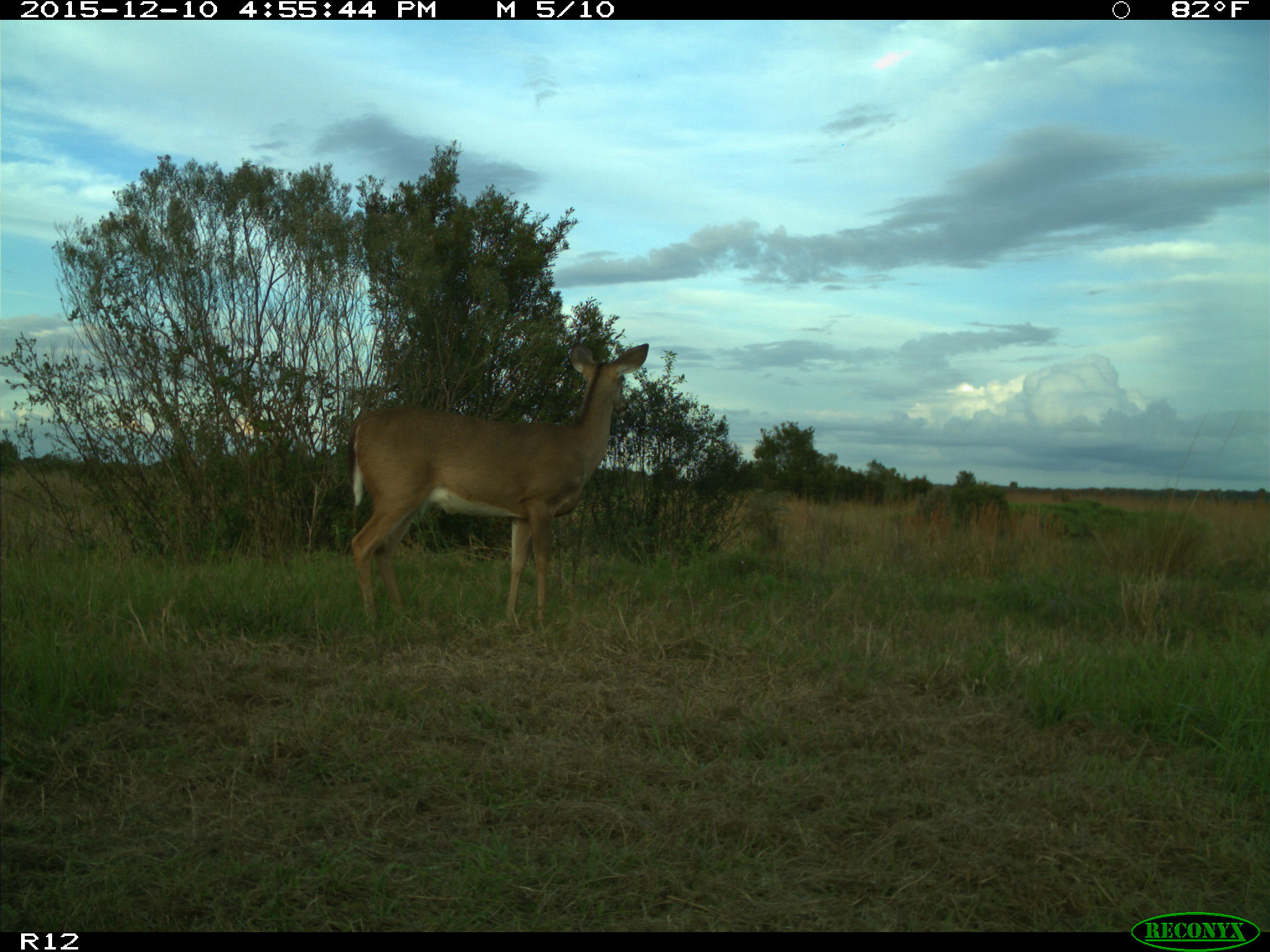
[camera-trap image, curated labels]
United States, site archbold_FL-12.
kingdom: Animalia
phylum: Chordata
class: Mammalia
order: Artiodactyla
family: Cervidae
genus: Odocoileus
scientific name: Odocoileus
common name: deer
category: unidentified deer